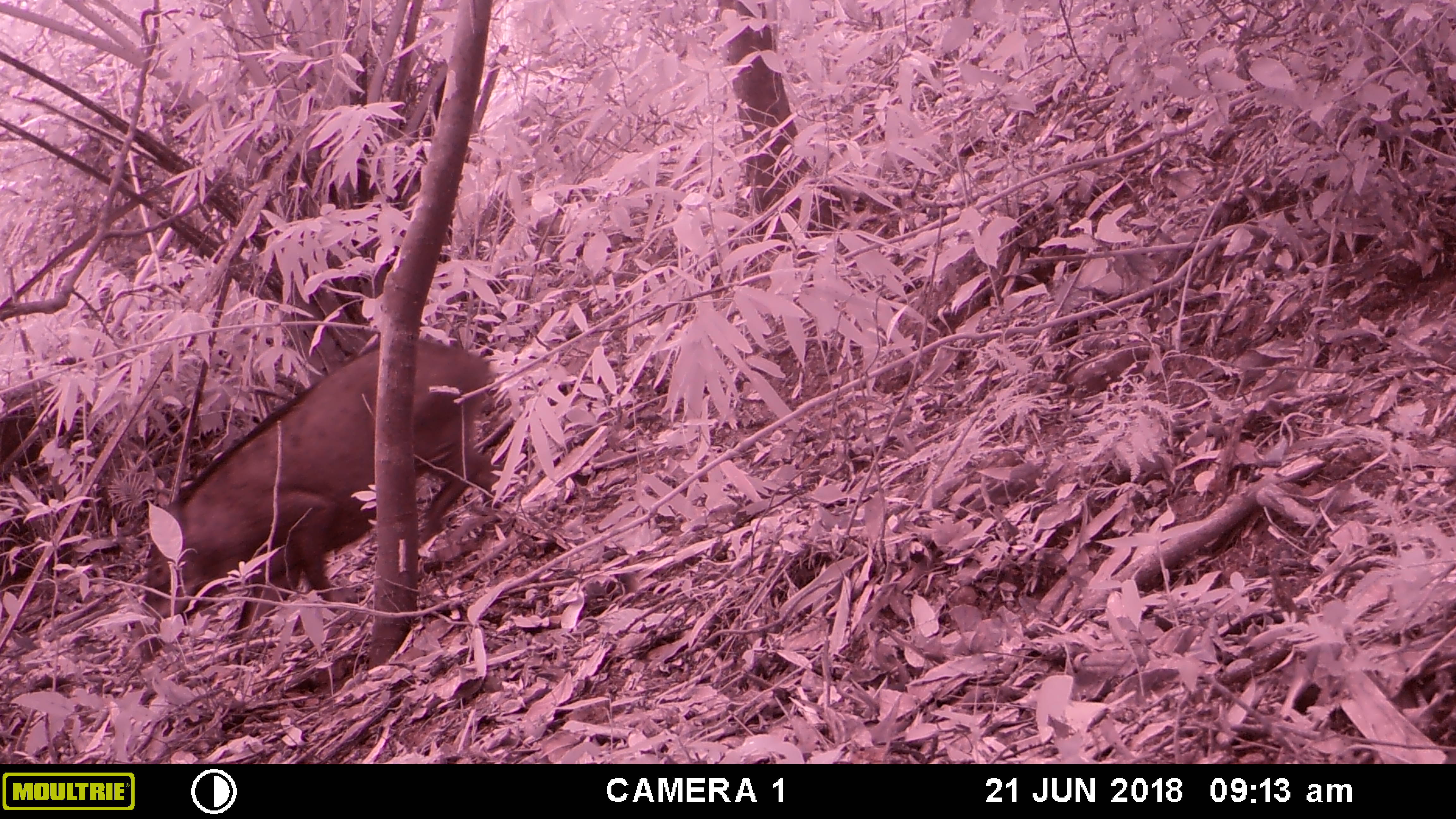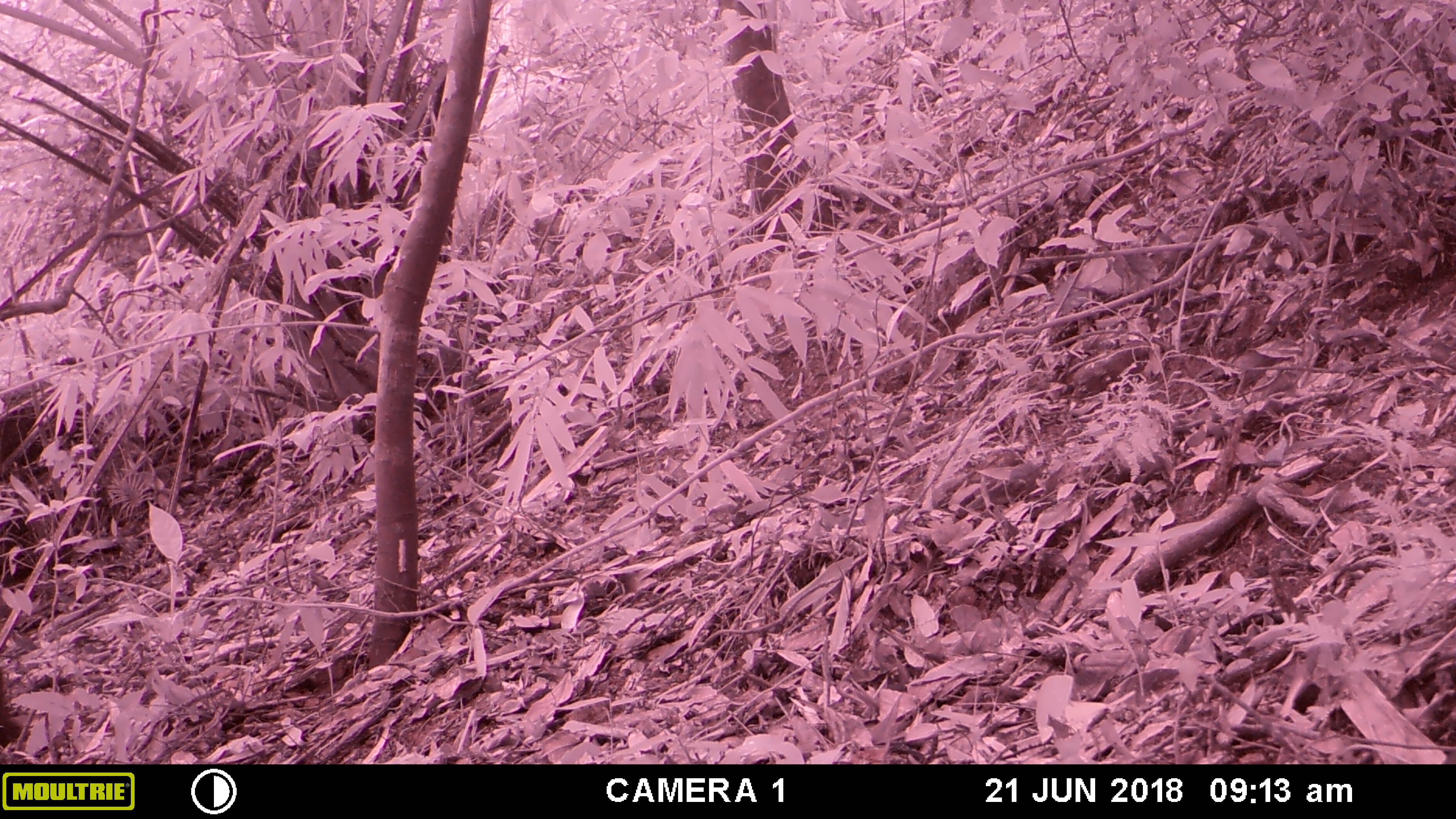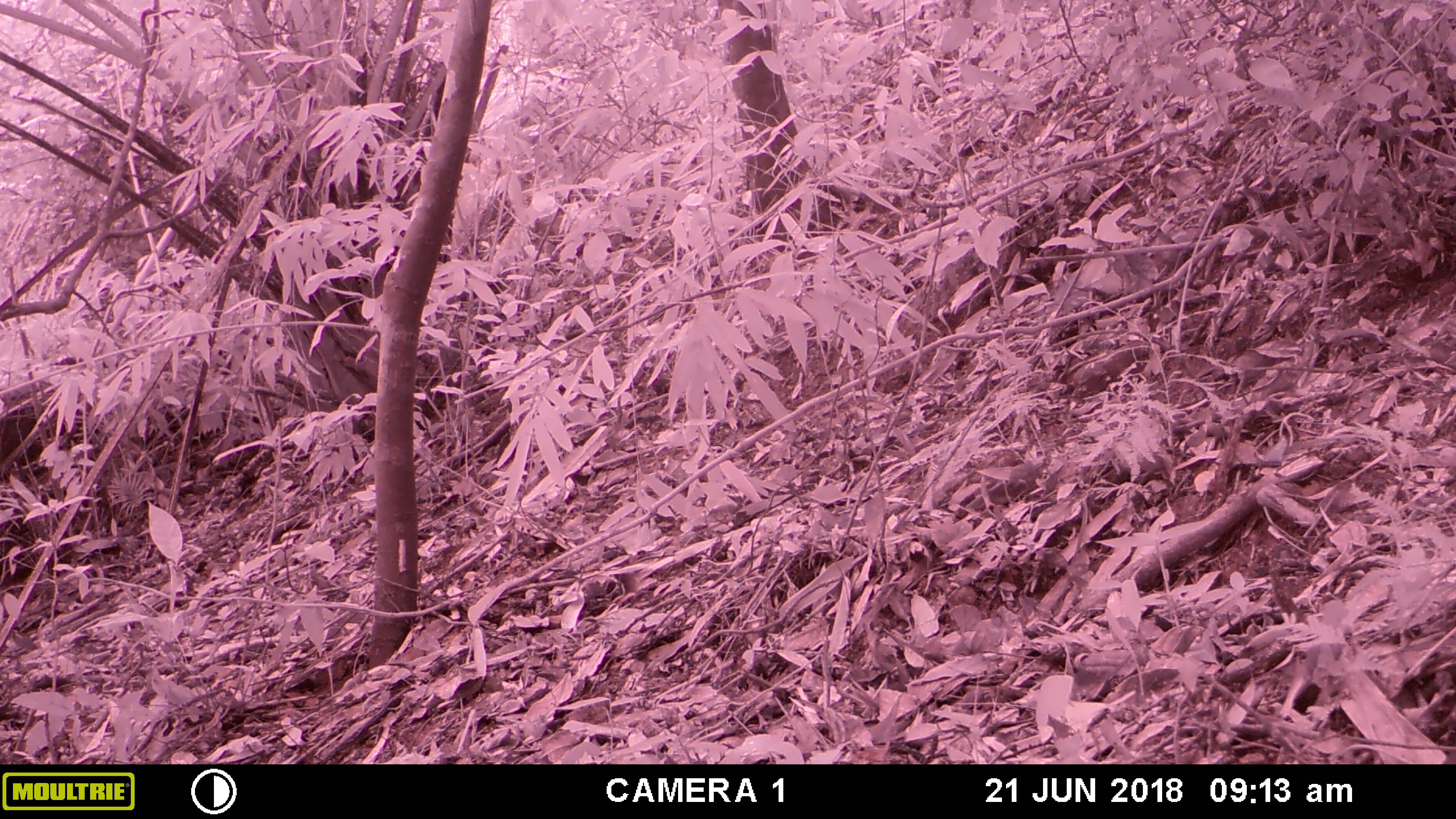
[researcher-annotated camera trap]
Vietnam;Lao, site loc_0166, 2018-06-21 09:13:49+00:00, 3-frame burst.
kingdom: Animalia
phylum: Chordata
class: Mammalia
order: Artiodactyla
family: Suidae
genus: Sus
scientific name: Sus scrofa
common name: eurasian wild pig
Eurasian wild pig (Sus scrofa). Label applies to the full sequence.